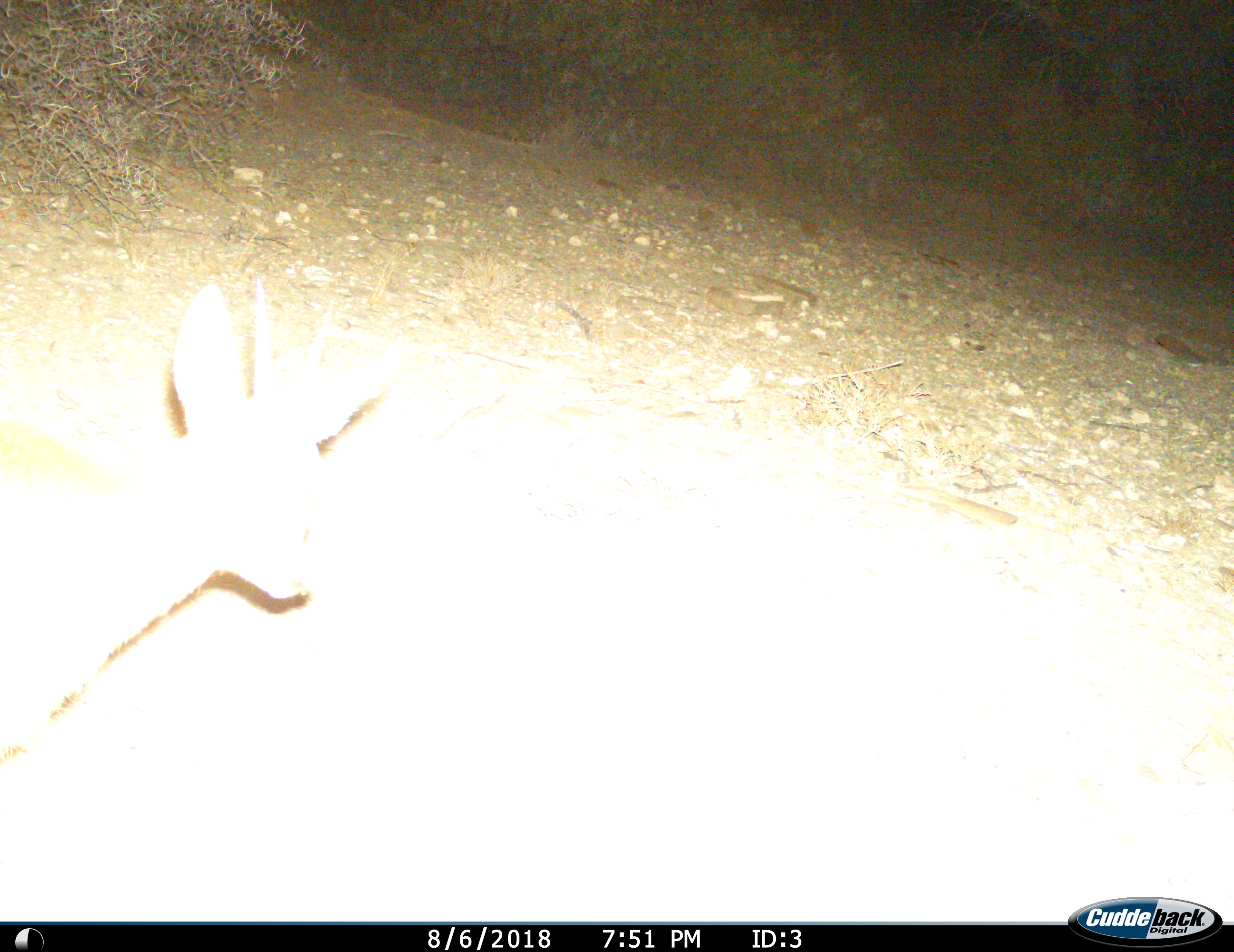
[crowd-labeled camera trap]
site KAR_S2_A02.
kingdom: Animalia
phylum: Chordata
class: Mammalia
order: Artiodactyla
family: Bovidae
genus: Sylvicapra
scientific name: Sylvicapra grimmia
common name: common duiker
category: duikercommongrey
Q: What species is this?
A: Duikercommongrey (common duiker) (Sylvicapra grimmia).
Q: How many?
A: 1.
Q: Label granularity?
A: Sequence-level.